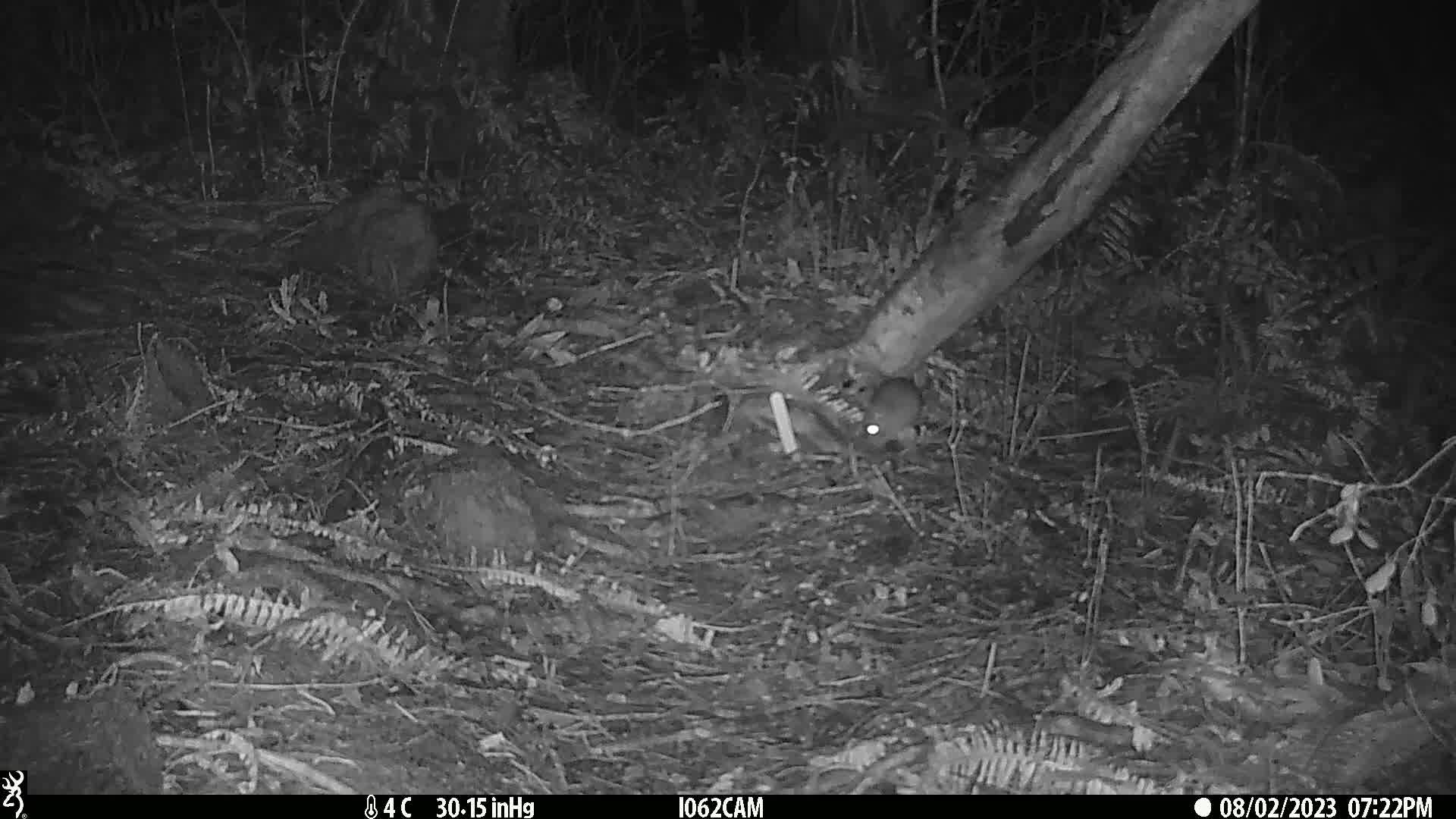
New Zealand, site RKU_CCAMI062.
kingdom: Animalia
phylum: Chordata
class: Mammalia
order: Rodentia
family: Muridae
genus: Rattus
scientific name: Rattus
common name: rat